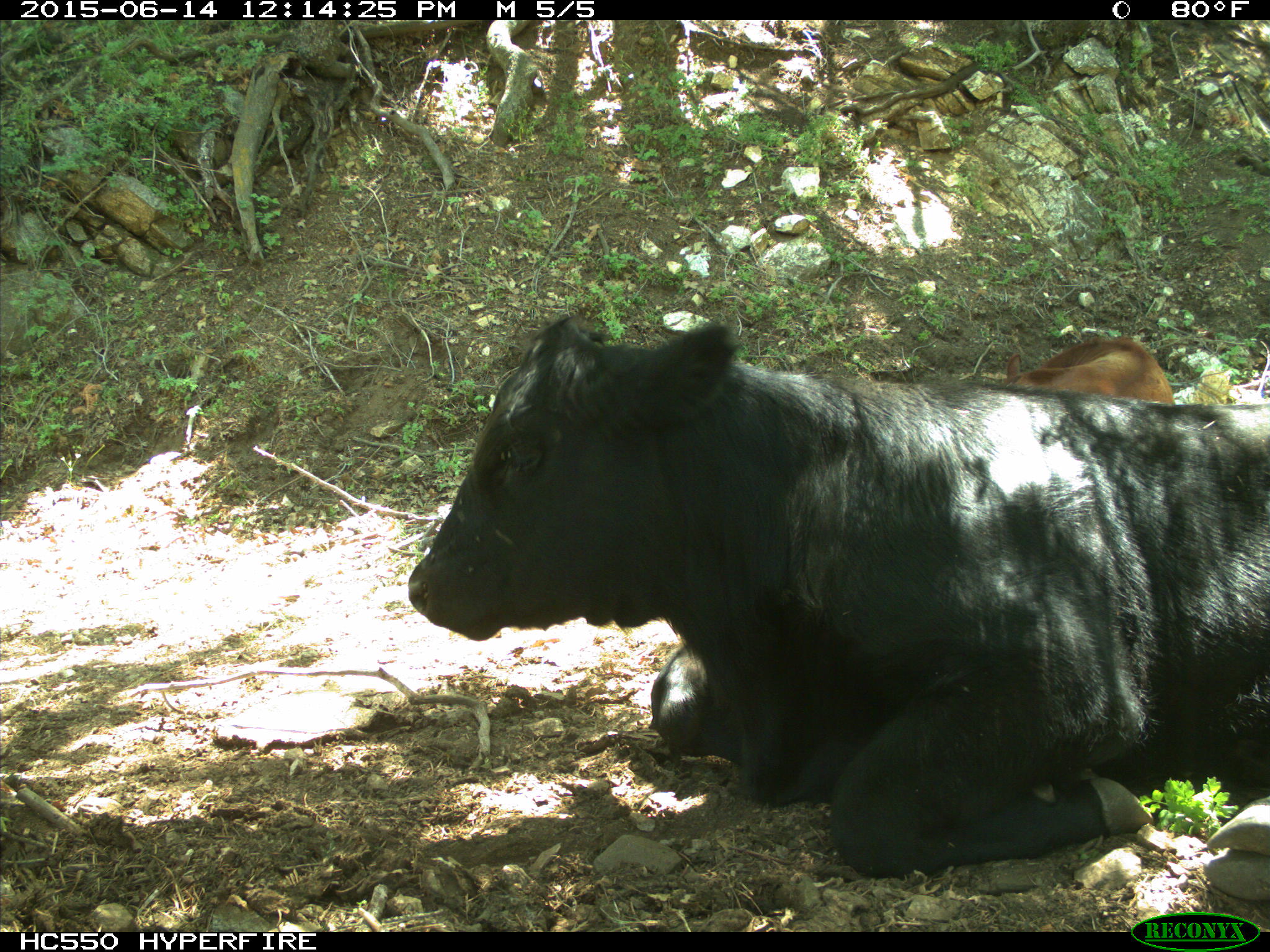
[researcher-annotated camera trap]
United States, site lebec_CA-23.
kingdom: Animalia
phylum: Chordata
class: Mammalia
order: Artiodactyla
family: Bovidae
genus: Bos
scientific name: Bos taurus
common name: domestic cow